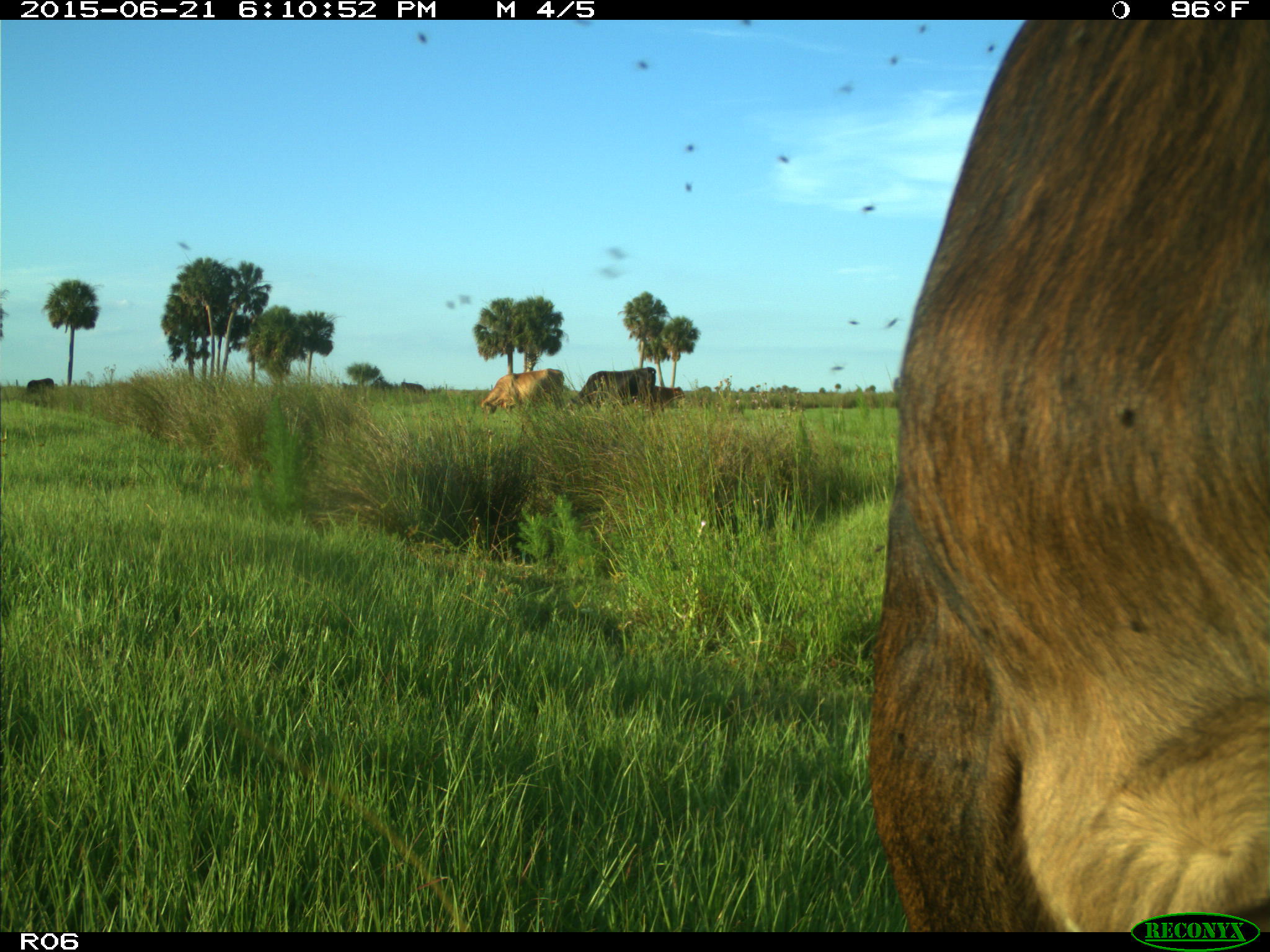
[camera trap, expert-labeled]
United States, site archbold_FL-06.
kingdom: Animalia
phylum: Chordata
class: Mammalia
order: Artiodactyla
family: Bovidae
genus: Bos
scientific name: Bos taurus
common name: domestic cow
Bos taurus (domestic cow).